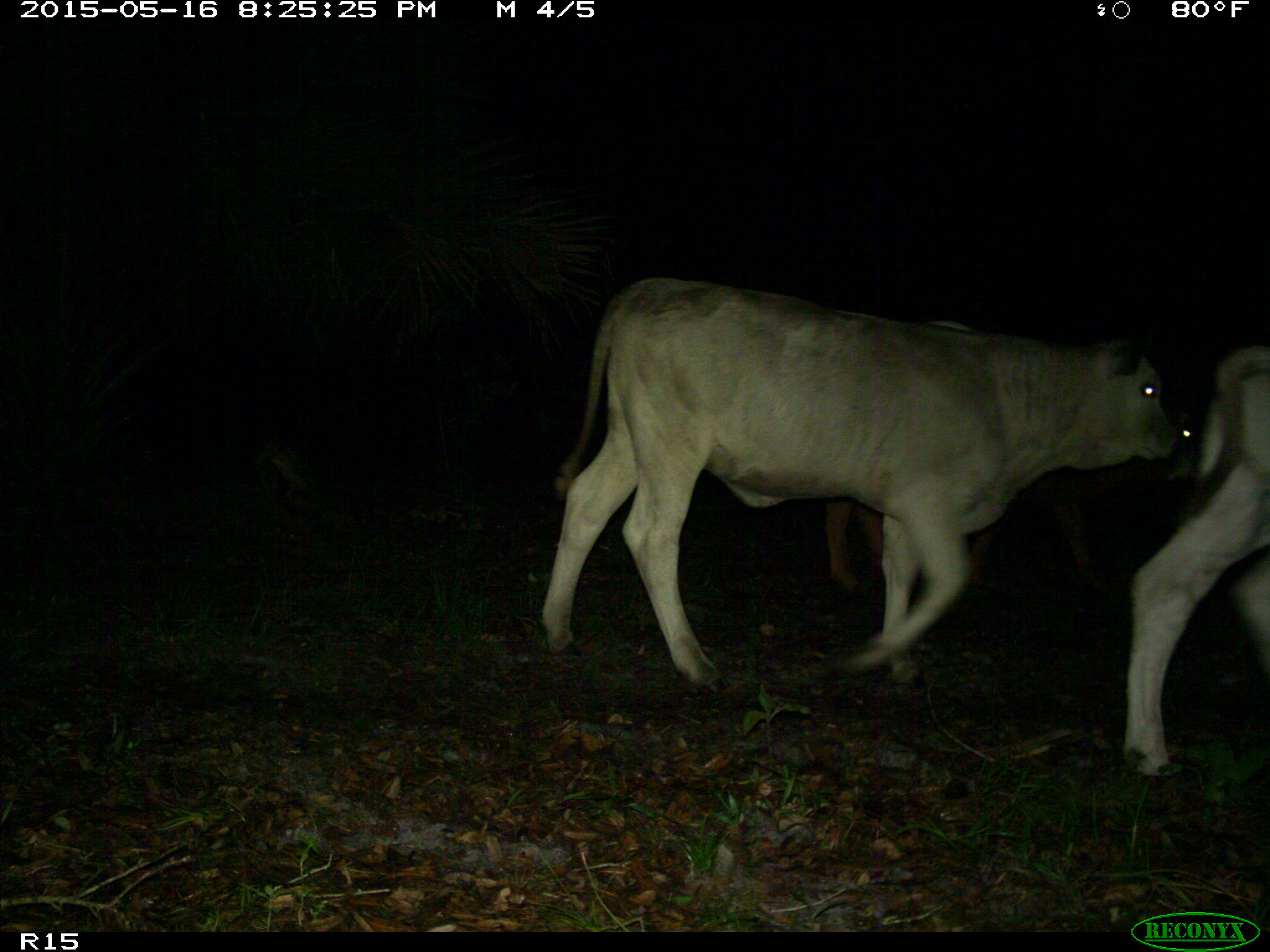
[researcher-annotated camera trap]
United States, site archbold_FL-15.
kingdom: Animalia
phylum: Chordata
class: Mammalia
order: Artiodactyla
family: Bovidae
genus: Bos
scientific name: Bos taurus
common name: domestic cow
Bos taurus (domestic cow).